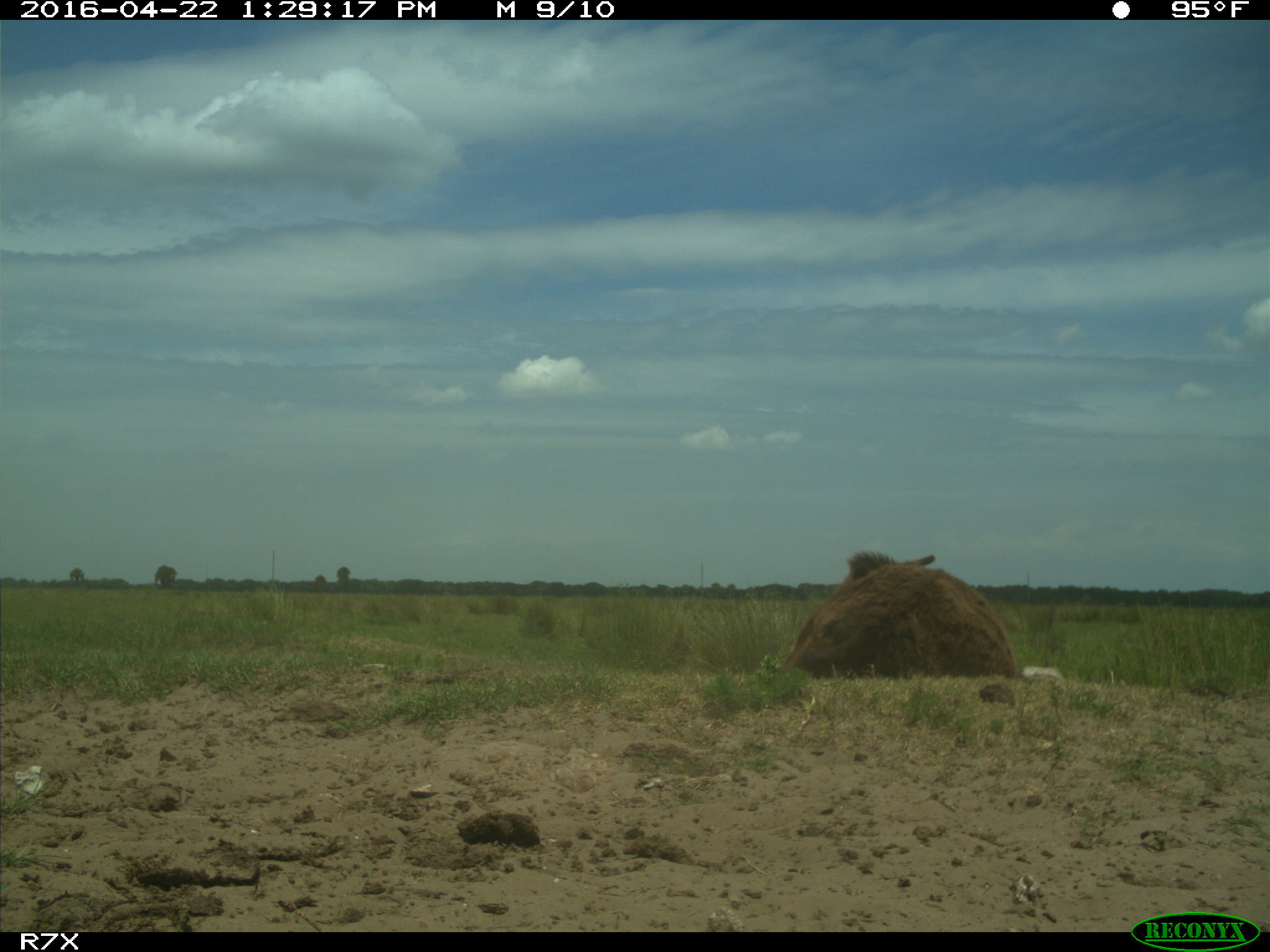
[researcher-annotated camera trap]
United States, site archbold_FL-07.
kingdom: Animalia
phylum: Chordata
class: Mammalia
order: Artiodactyla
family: Bovidae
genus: Bos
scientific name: Bos taurus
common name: domestic cow